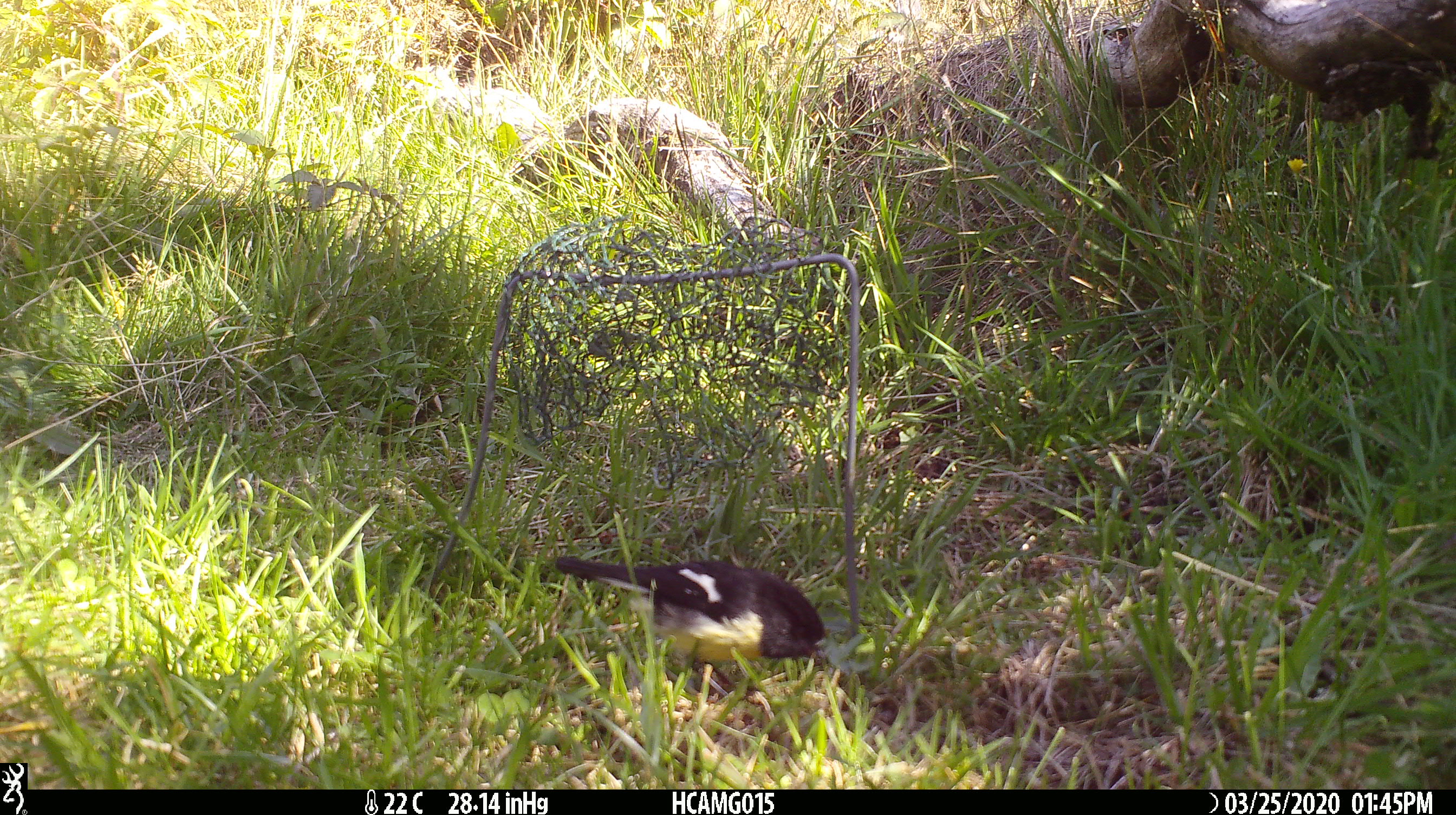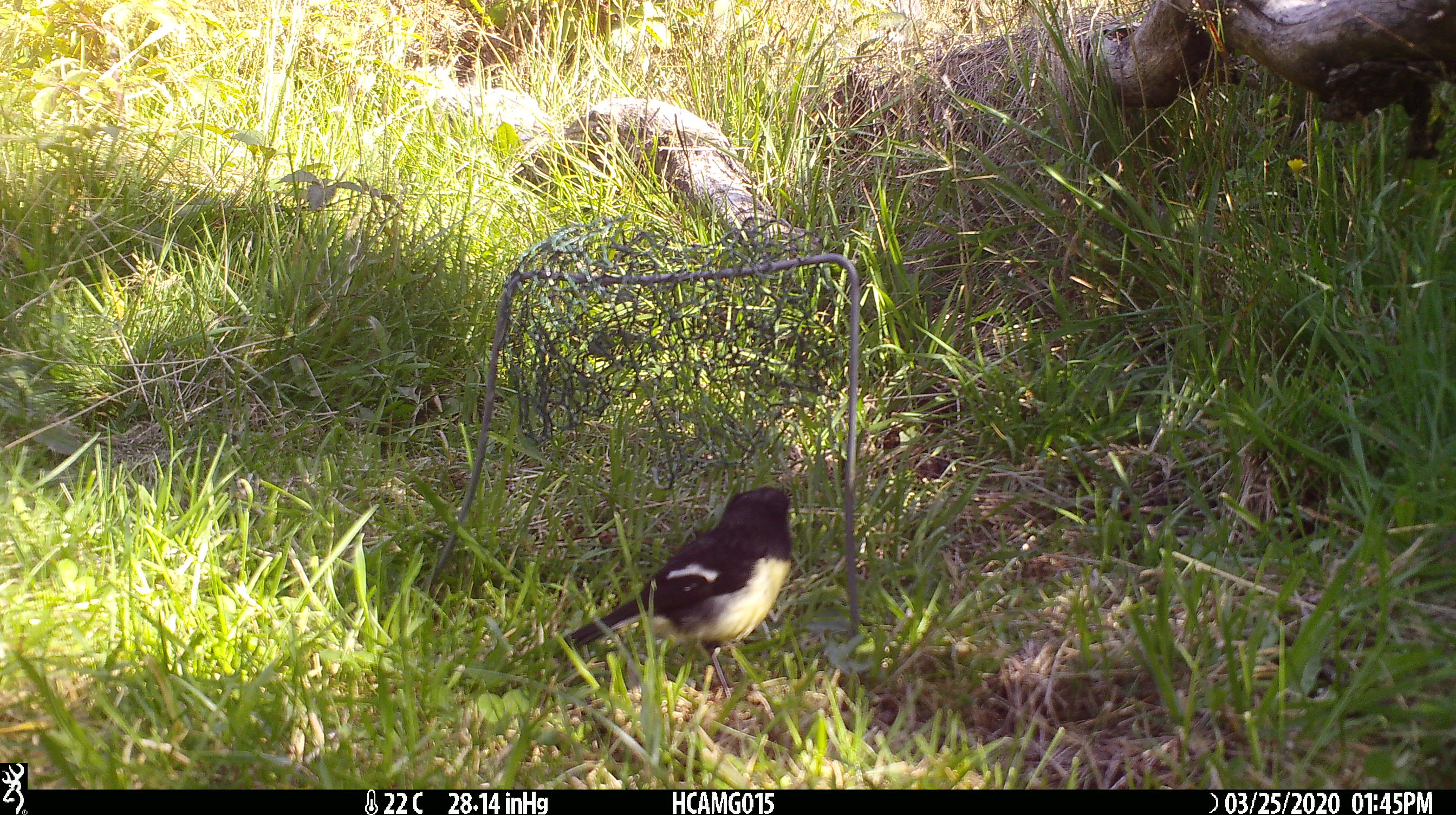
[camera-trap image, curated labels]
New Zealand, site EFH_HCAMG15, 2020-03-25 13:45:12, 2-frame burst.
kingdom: Animalia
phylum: Chordata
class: Aves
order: Passeriformes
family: Petroicidae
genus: Petroica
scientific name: Petroica macrocephala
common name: tomtit